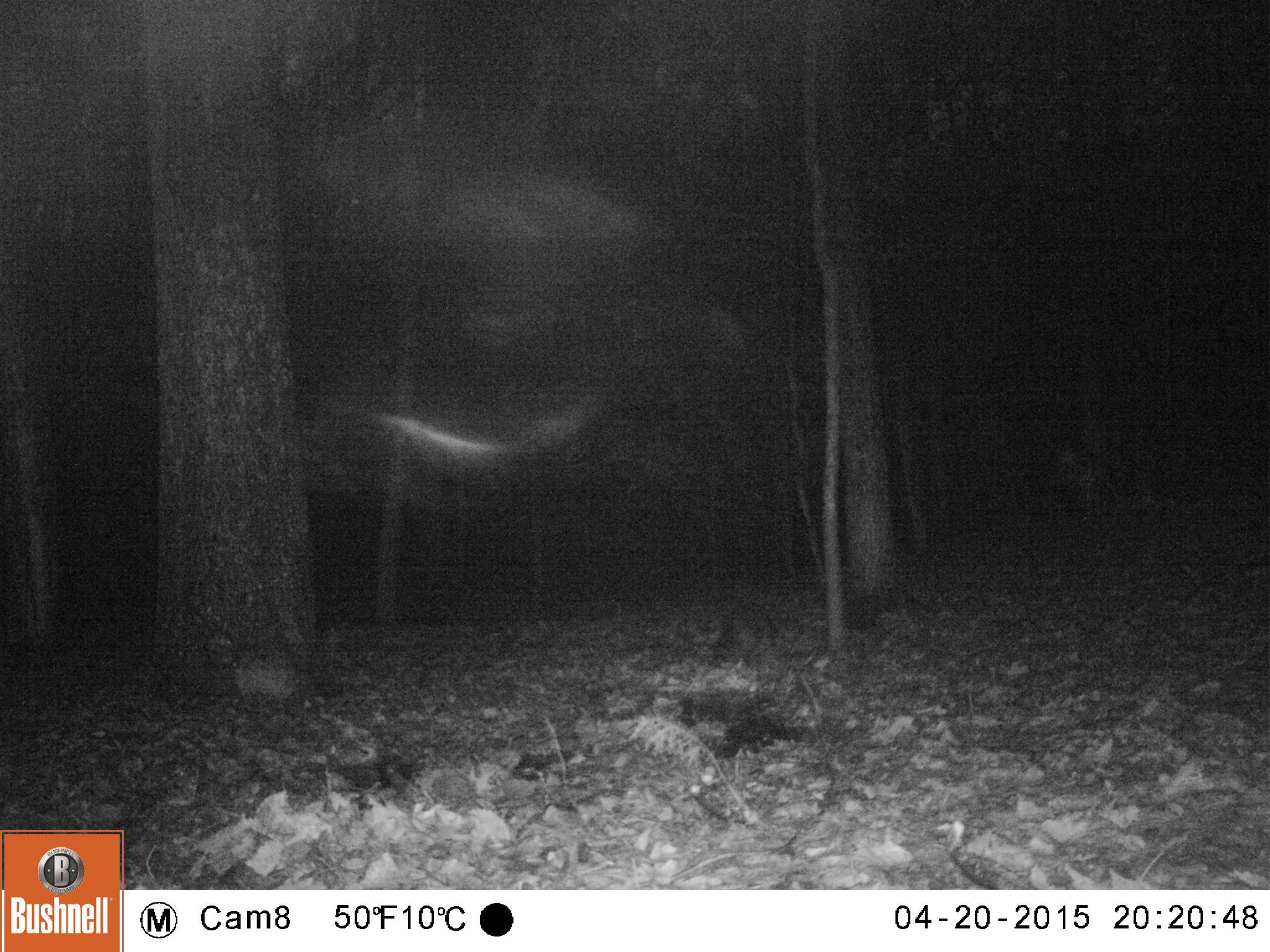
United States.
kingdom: Animalia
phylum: Chordata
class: Mammalia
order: Carnivora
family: Procyonidae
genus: Procyon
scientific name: Procyon lotor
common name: northern raccoon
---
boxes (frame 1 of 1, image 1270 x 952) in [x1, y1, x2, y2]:
Northern Raccoon: [698, 589, 778, 676]